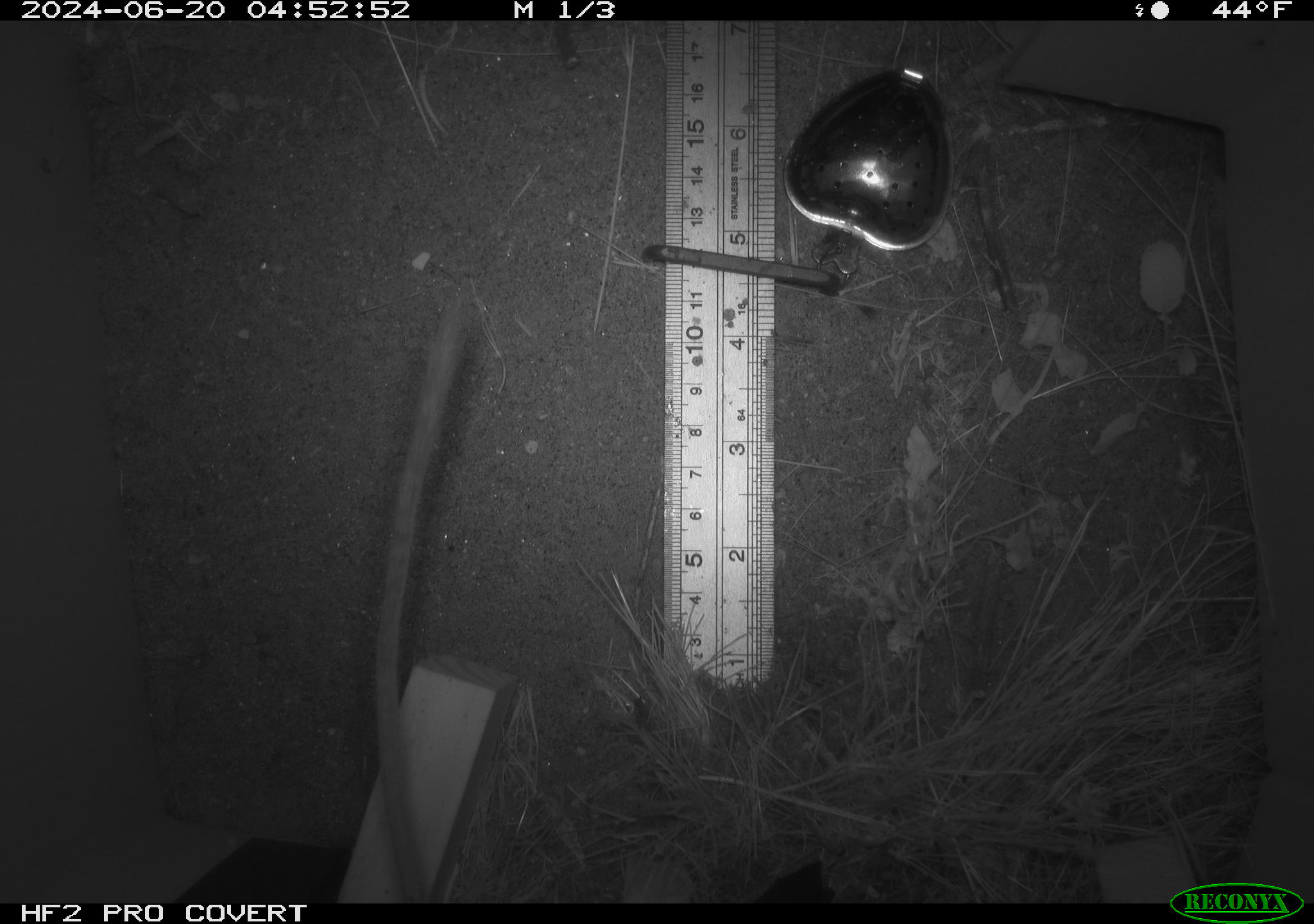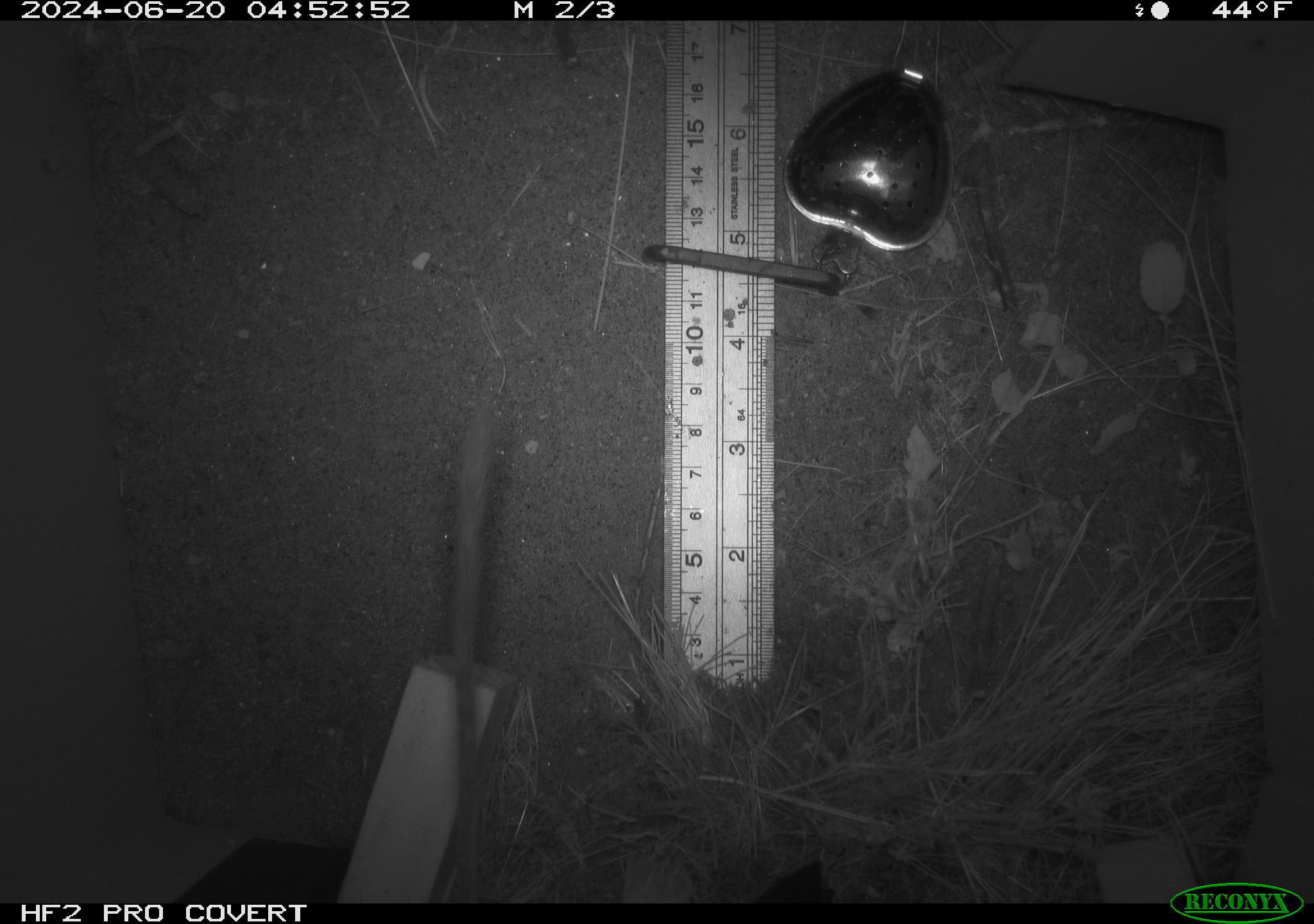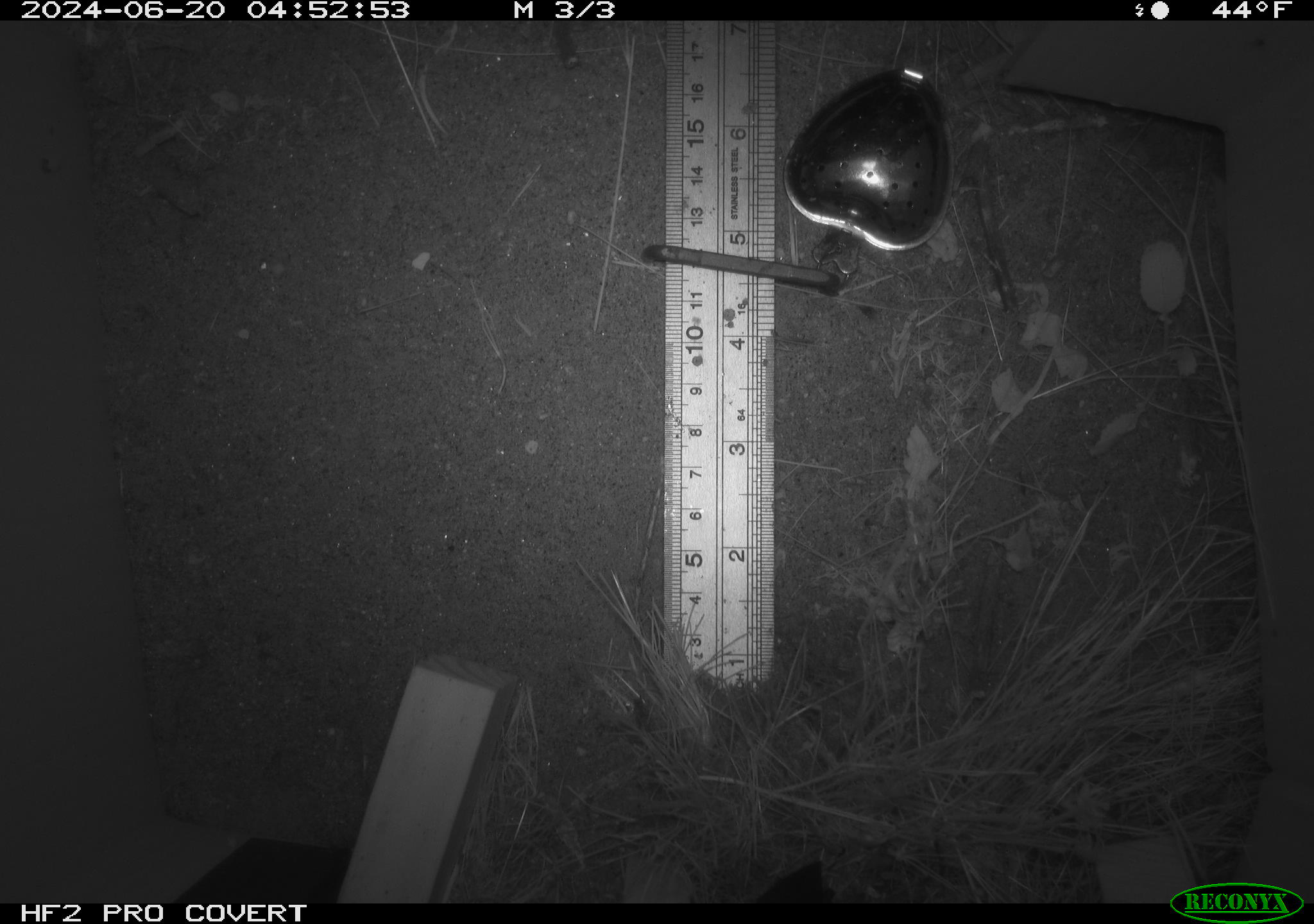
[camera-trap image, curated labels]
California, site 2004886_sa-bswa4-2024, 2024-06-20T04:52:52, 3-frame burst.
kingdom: Animalia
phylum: Chordata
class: Mammalia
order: Rodentia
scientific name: Rodentia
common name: rodent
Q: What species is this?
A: Rodent (Rodentia).